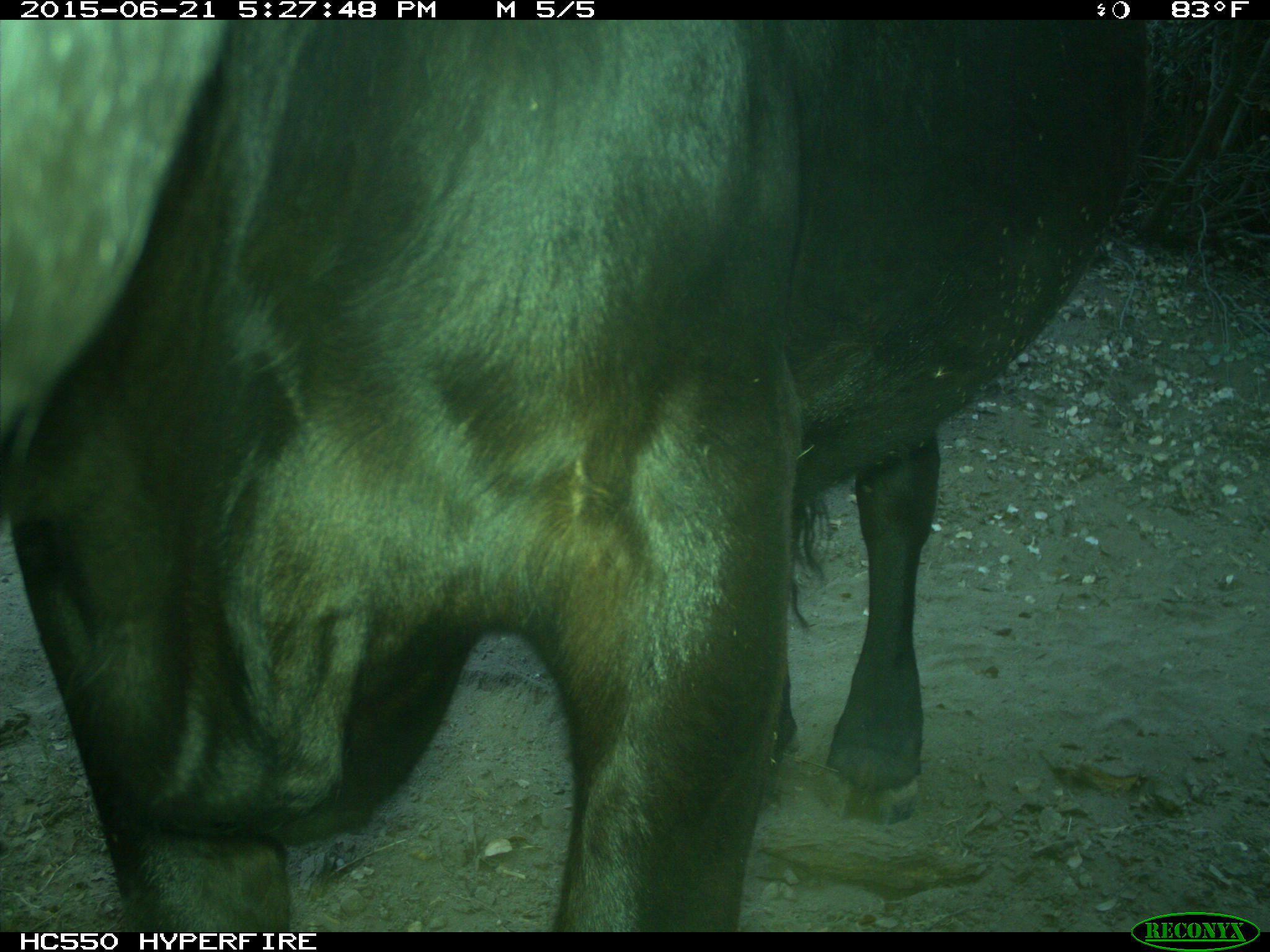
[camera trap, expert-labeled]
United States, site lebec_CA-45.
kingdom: Animalia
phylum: Chordata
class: Mammalia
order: Artiodactyla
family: Bovidae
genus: Bos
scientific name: Bos taurus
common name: domestic cow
Bos taurus (domestic cow).